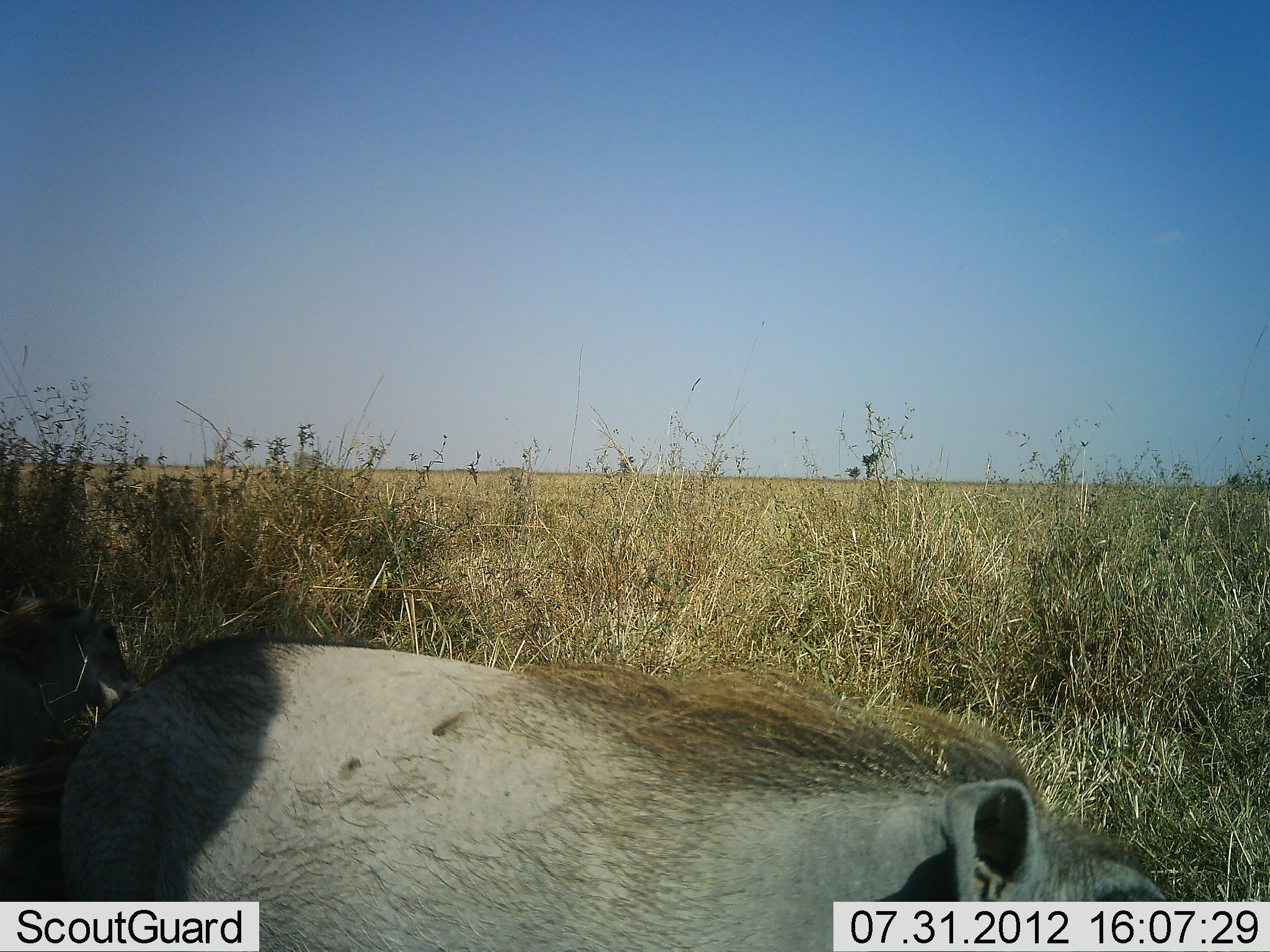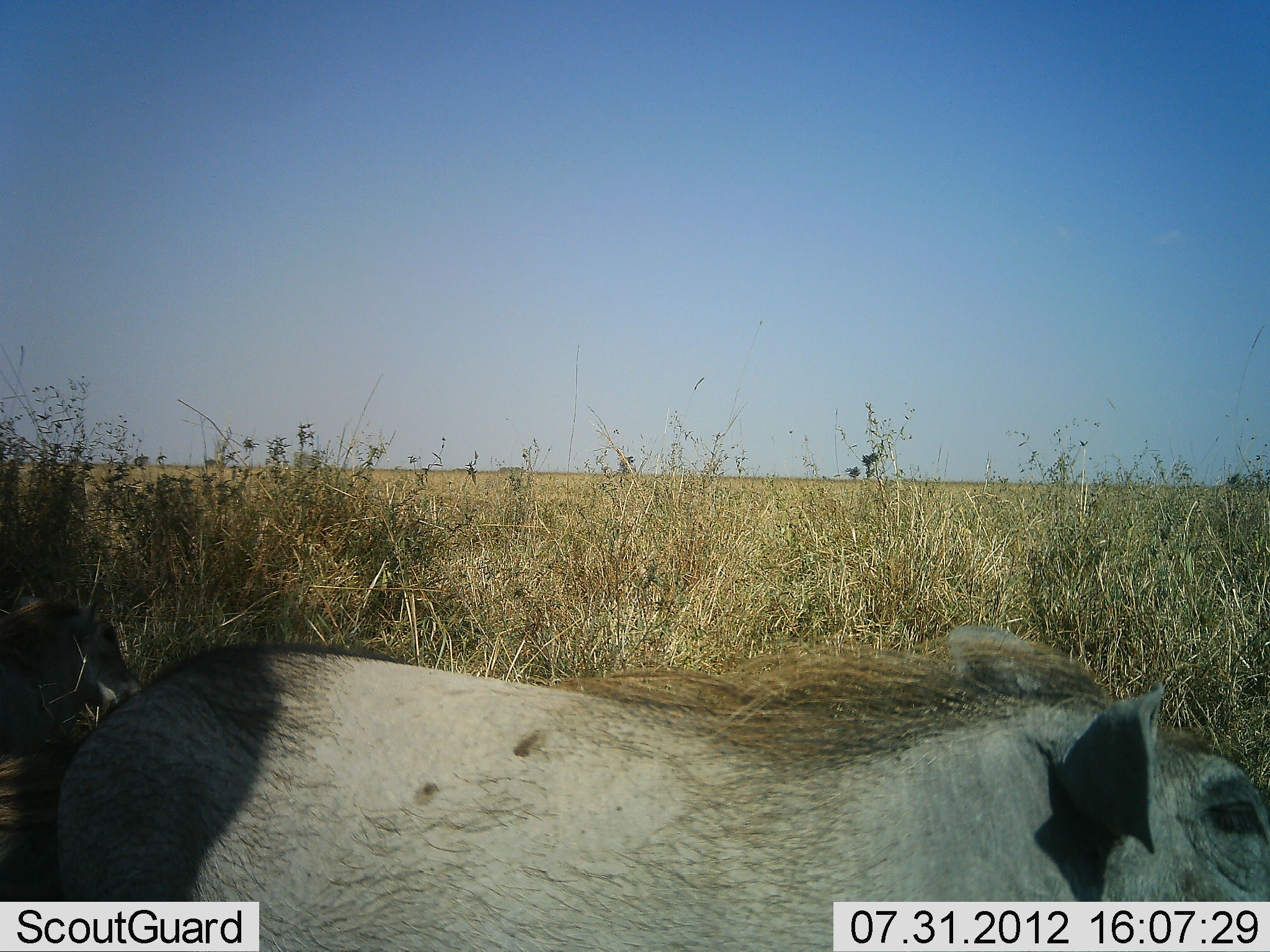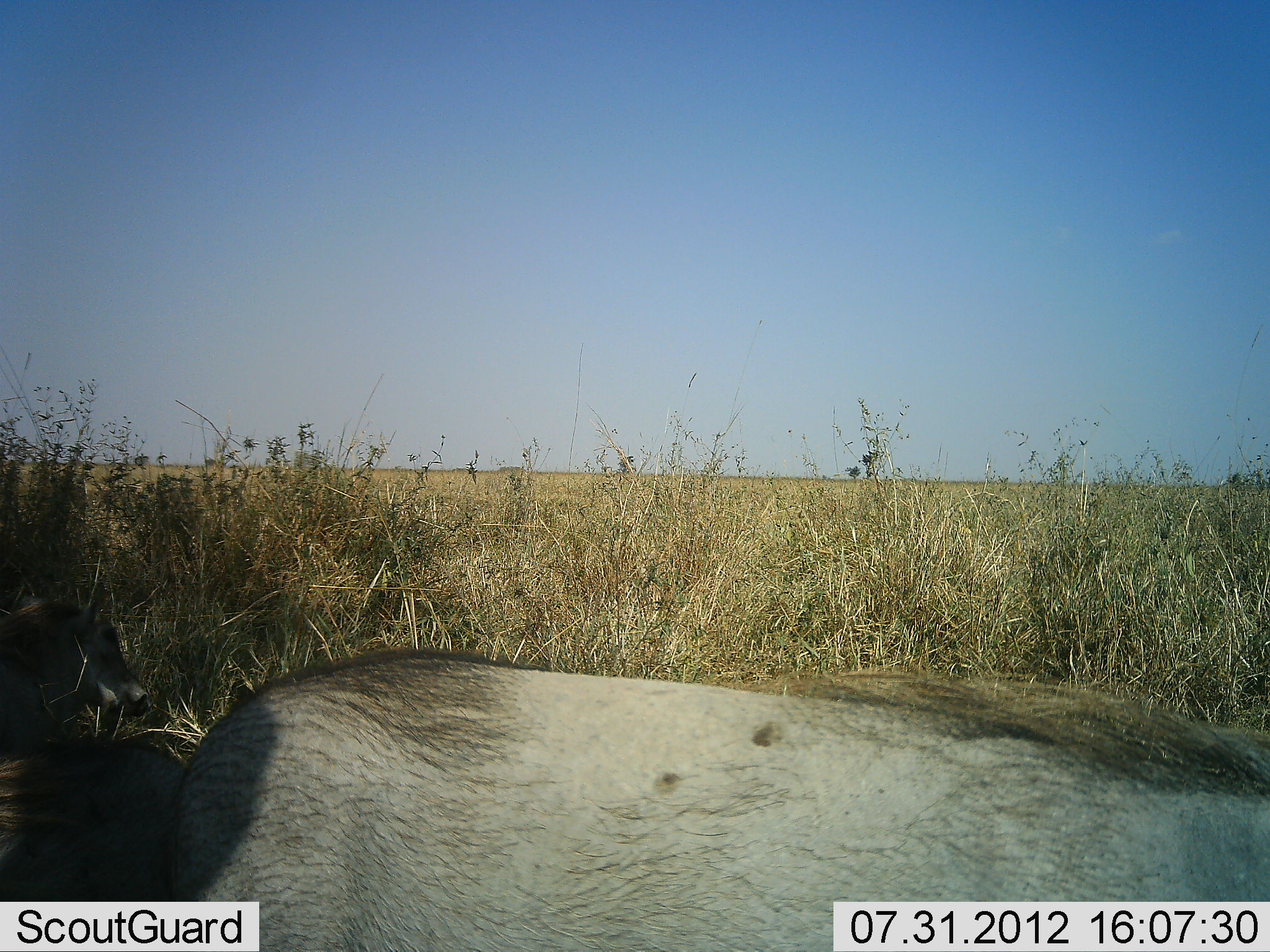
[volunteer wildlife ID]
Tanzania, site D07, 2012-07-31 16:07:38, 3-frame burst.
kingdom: Animalia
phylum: Chordata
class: Mammalia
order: Artiodactyla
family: Suidae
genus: Phacochoerus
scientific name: Phacochoerus africanus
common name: warthog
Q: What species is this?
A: Warthog (Phacochoerus africanus).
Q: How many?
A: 2.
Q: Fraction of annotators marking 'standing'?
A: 40%.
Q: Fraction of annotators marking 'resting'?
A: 20%.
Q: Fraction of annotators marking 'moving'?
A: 70%.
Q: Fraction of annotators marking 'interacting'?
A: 0%.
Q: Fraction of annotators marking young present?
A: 20%.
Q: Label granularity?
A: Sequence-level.